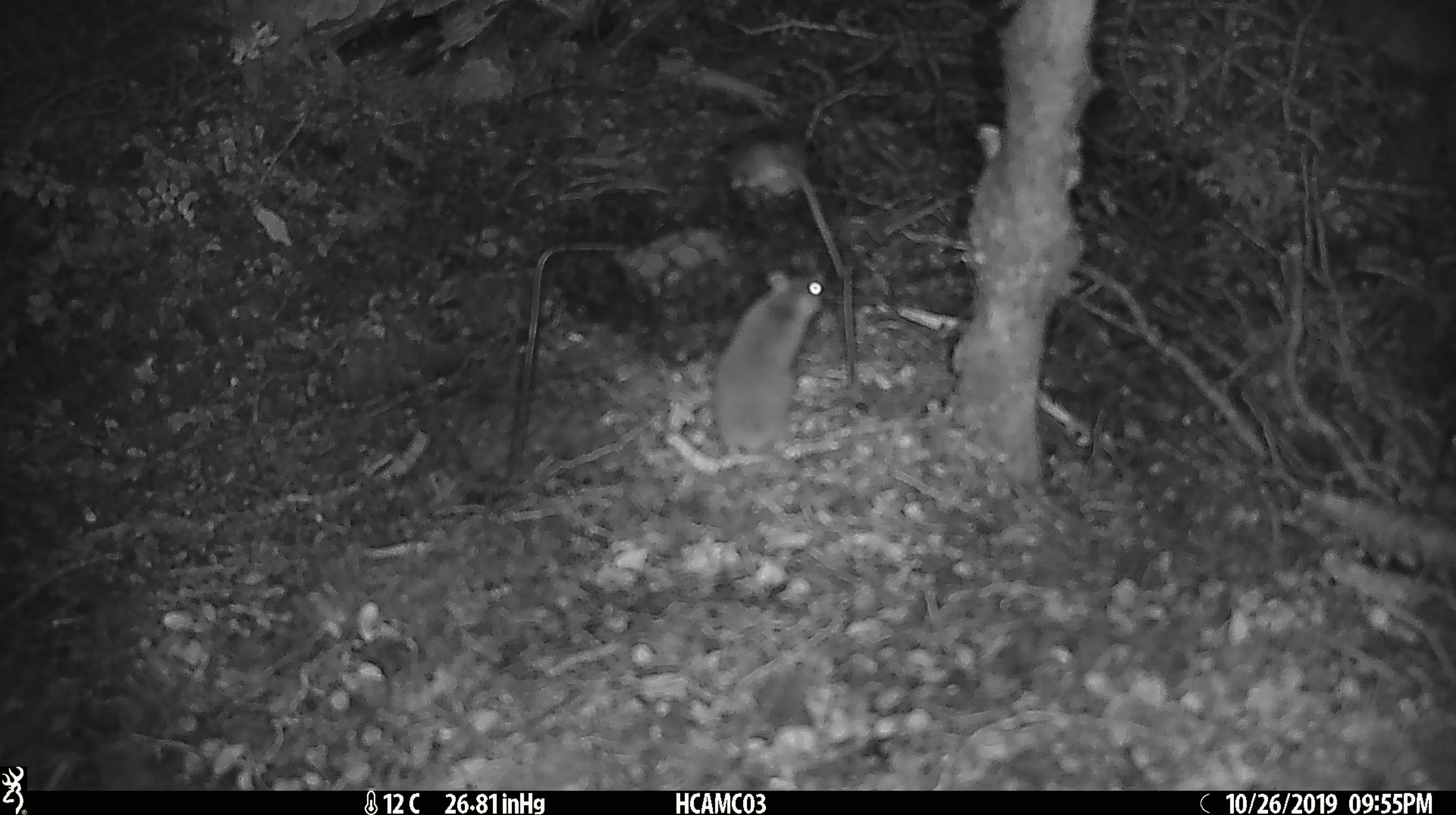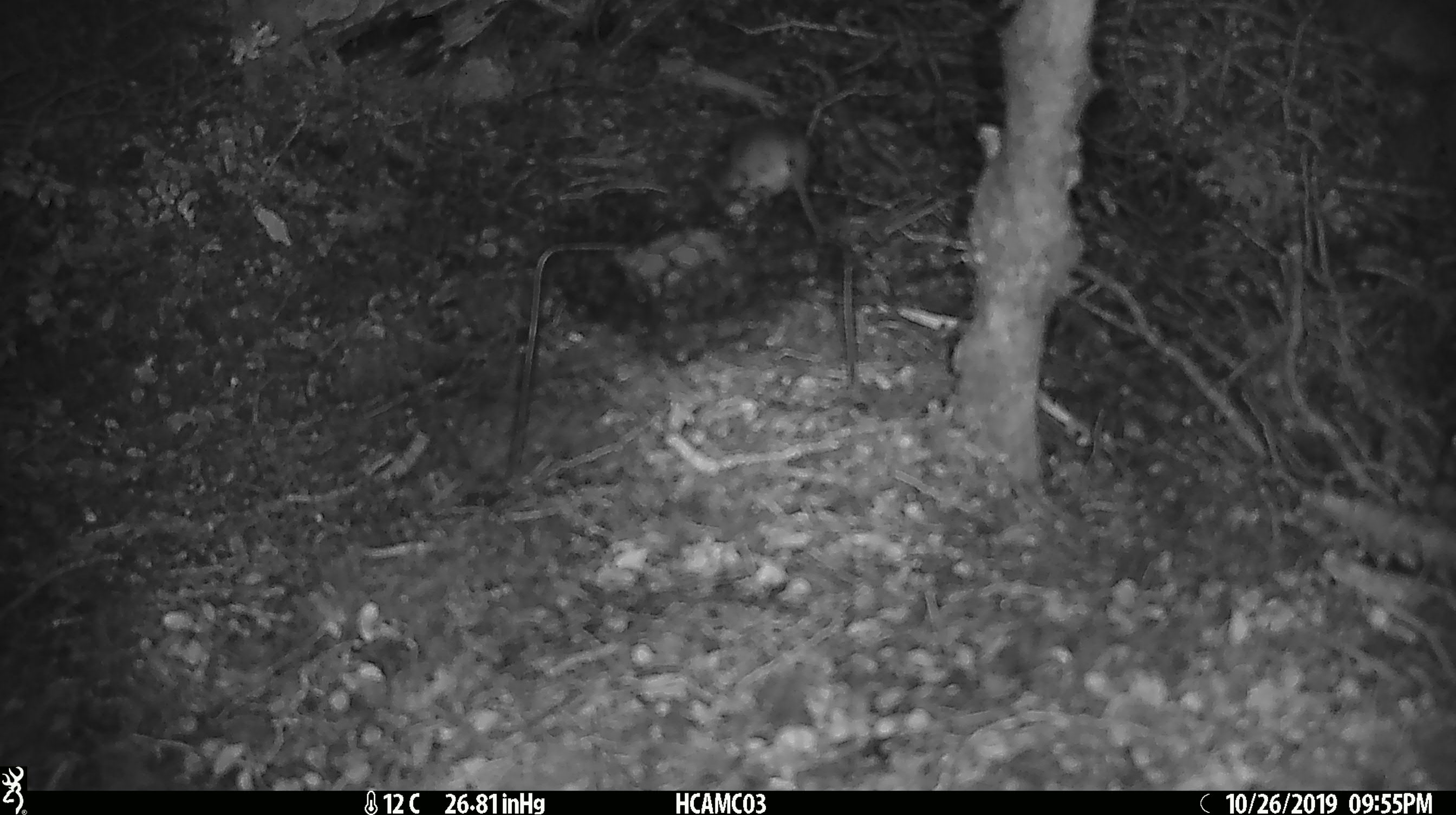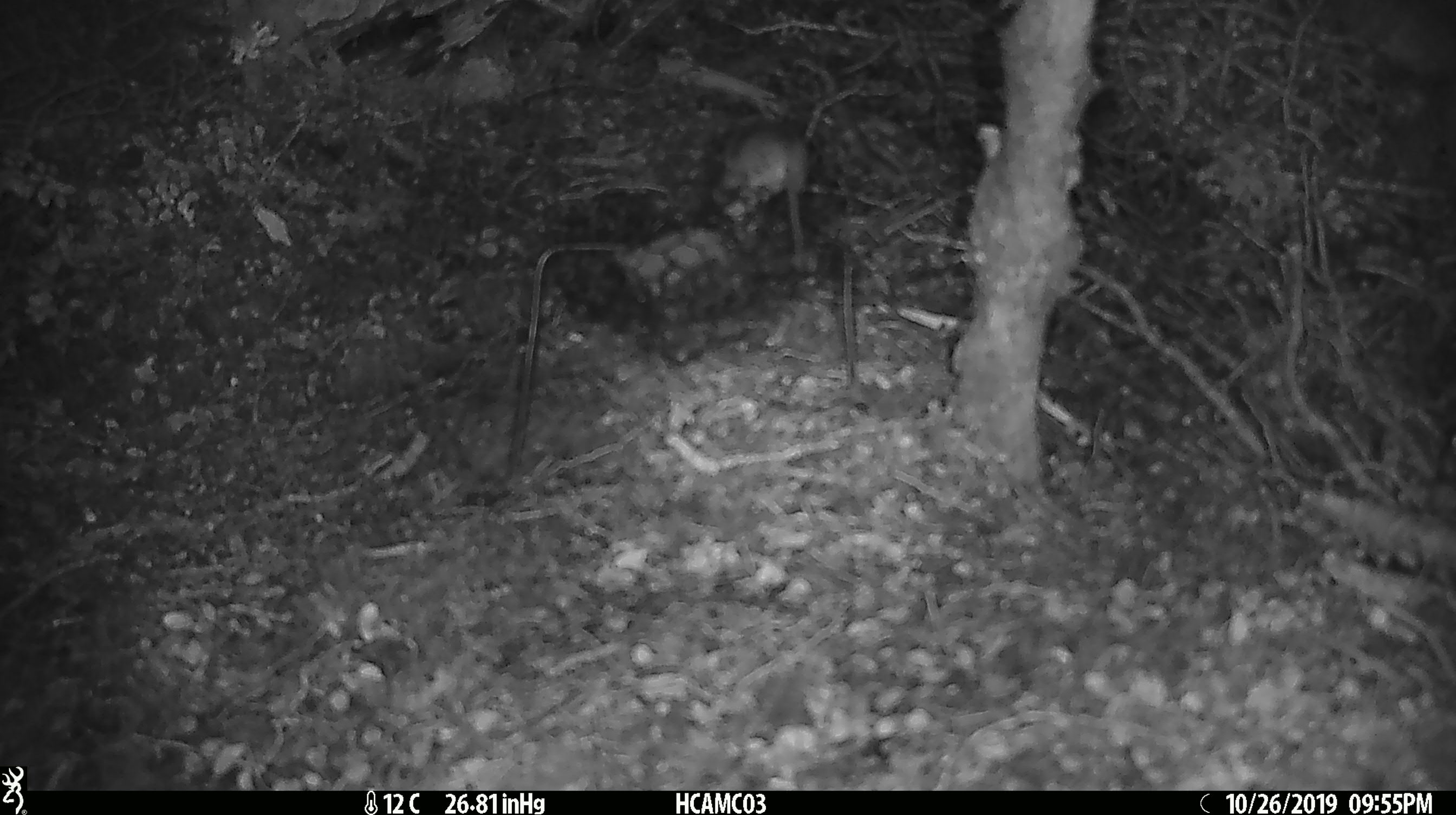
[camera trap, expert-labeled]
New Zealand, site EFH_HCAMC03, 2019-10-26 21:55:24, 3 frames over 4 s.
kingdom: Animalia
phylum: Chordata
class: Mammalia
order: Rodentia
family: Muridae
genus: Mus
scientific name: Mus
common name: mouse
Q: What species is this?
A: Mouse (Mus).